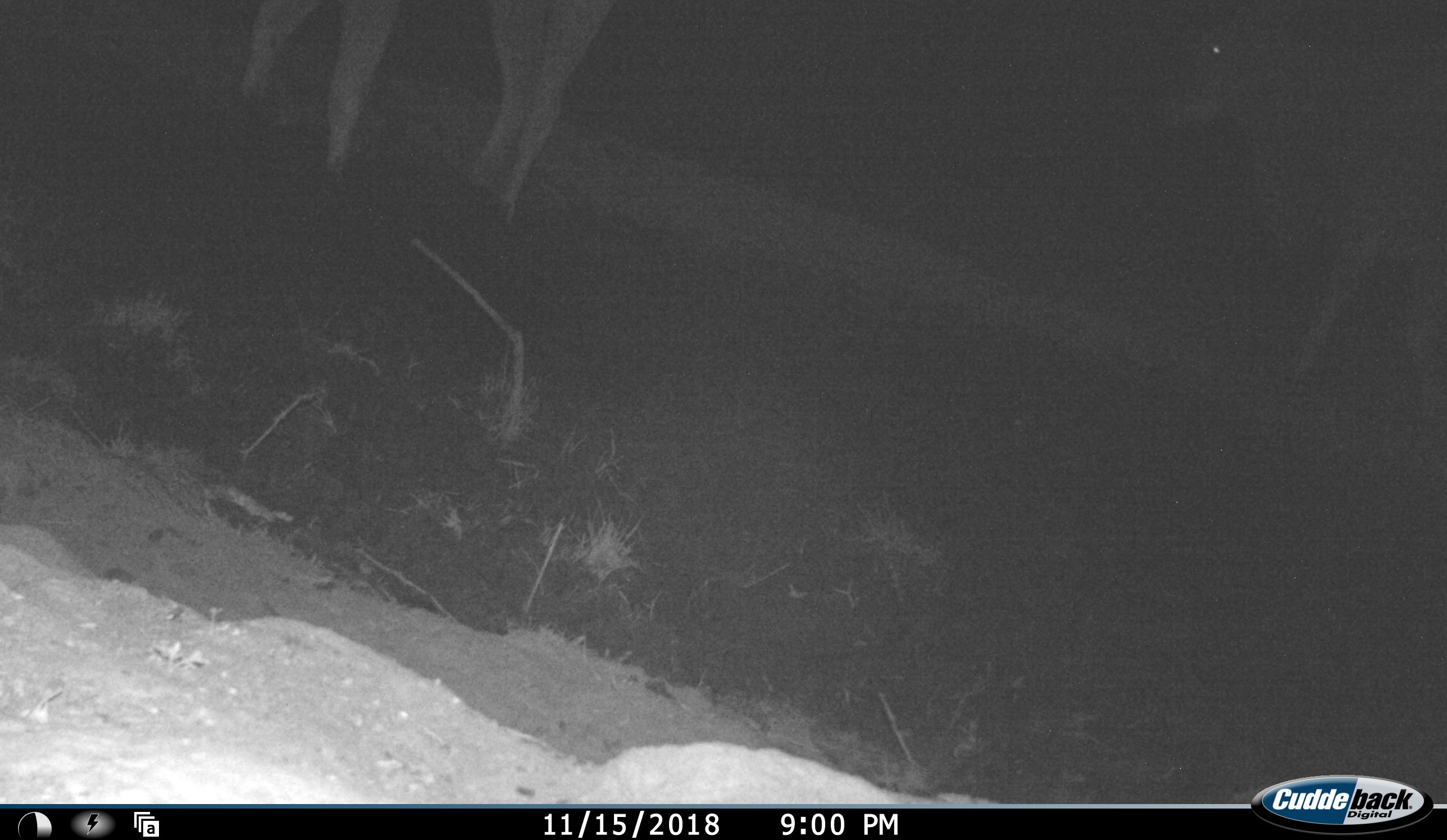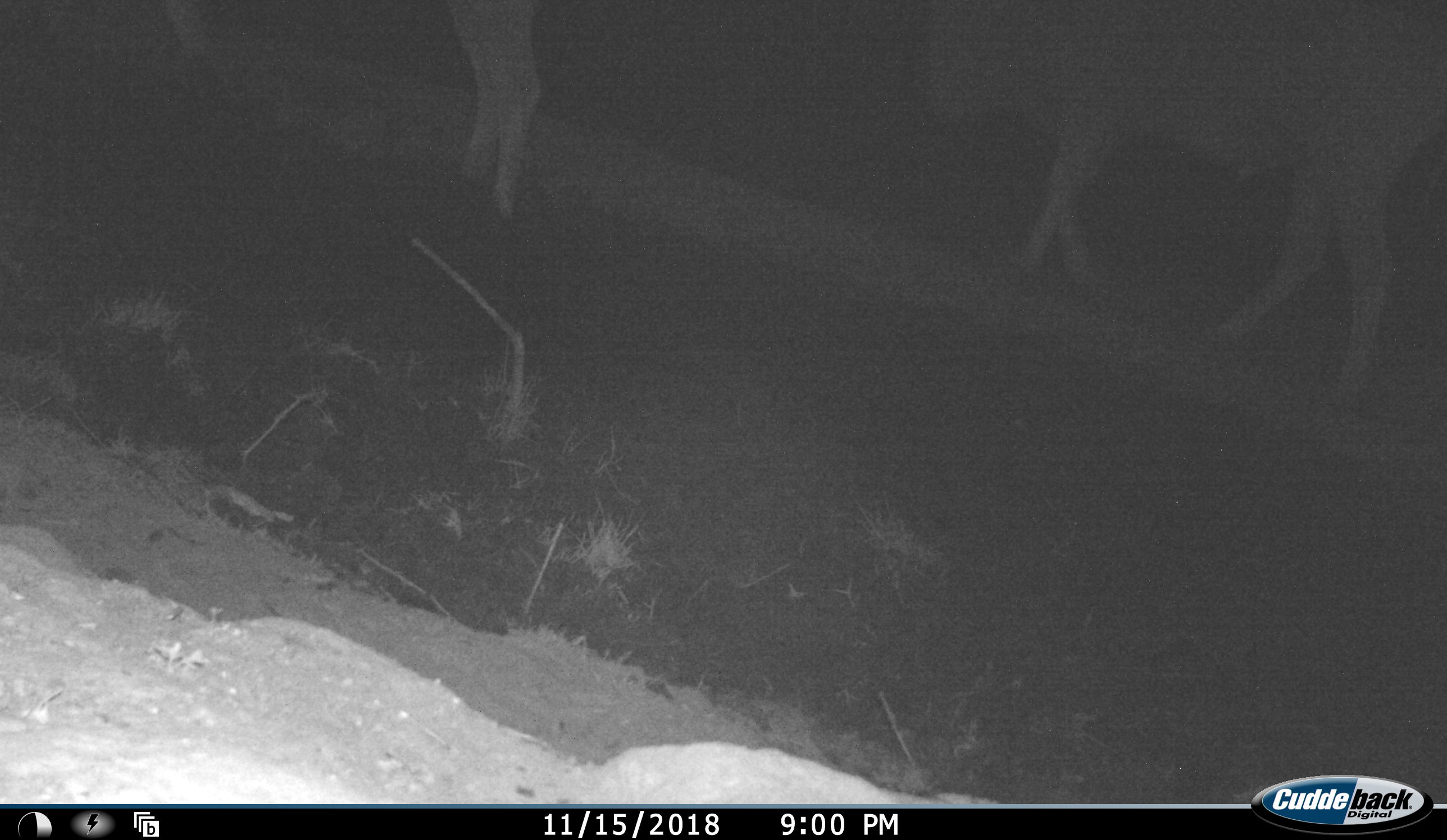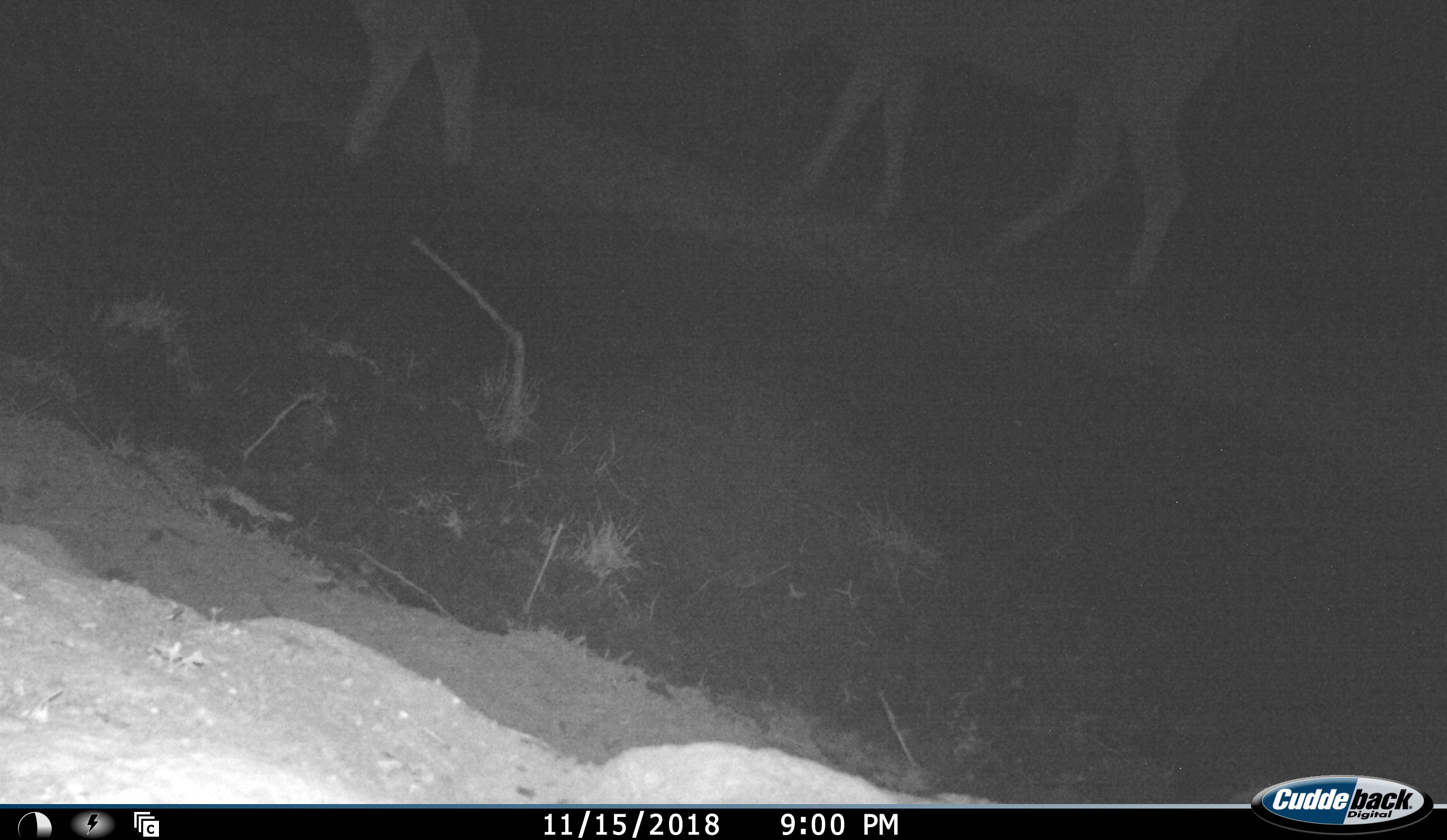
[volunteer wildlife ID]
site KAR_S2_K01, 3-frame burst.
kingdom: Animalia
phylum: Chordata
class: Mammalia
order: Artiodactyla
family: Bovidae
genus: Tragelaphus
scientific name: Tragelaphus oryx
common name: eland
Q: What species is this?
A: Eland (Tragelaphus oryx).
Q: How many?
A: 2.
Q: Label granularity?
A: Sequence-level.